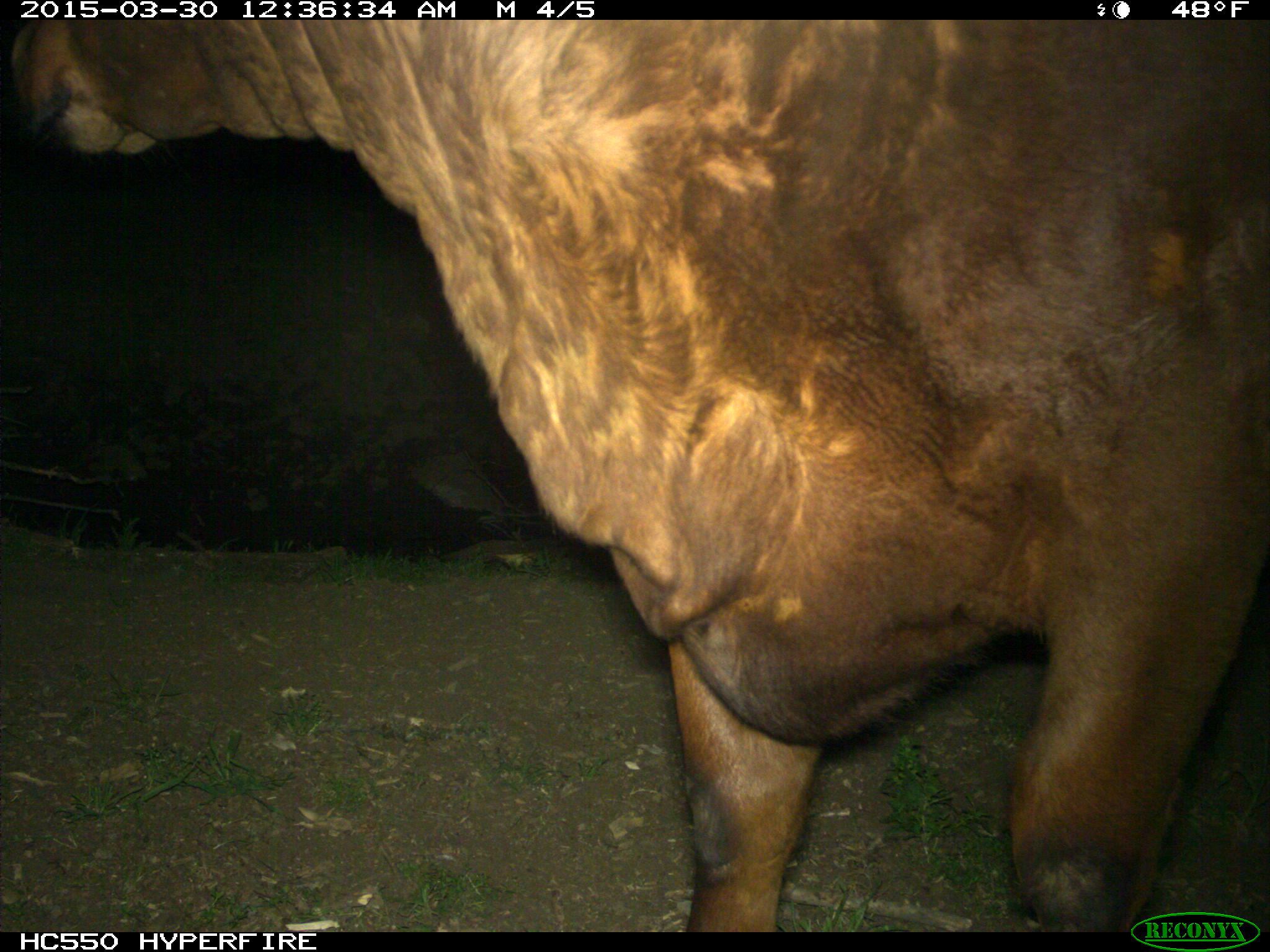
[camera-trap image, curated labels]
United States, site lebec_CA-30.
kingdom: Animalia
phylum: Chordata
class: Mammalia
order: Artiodactyla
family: Bovidae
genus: Bos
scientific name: Bos taurus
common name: domestic cow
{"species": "Bos taurus (domestic cow)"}